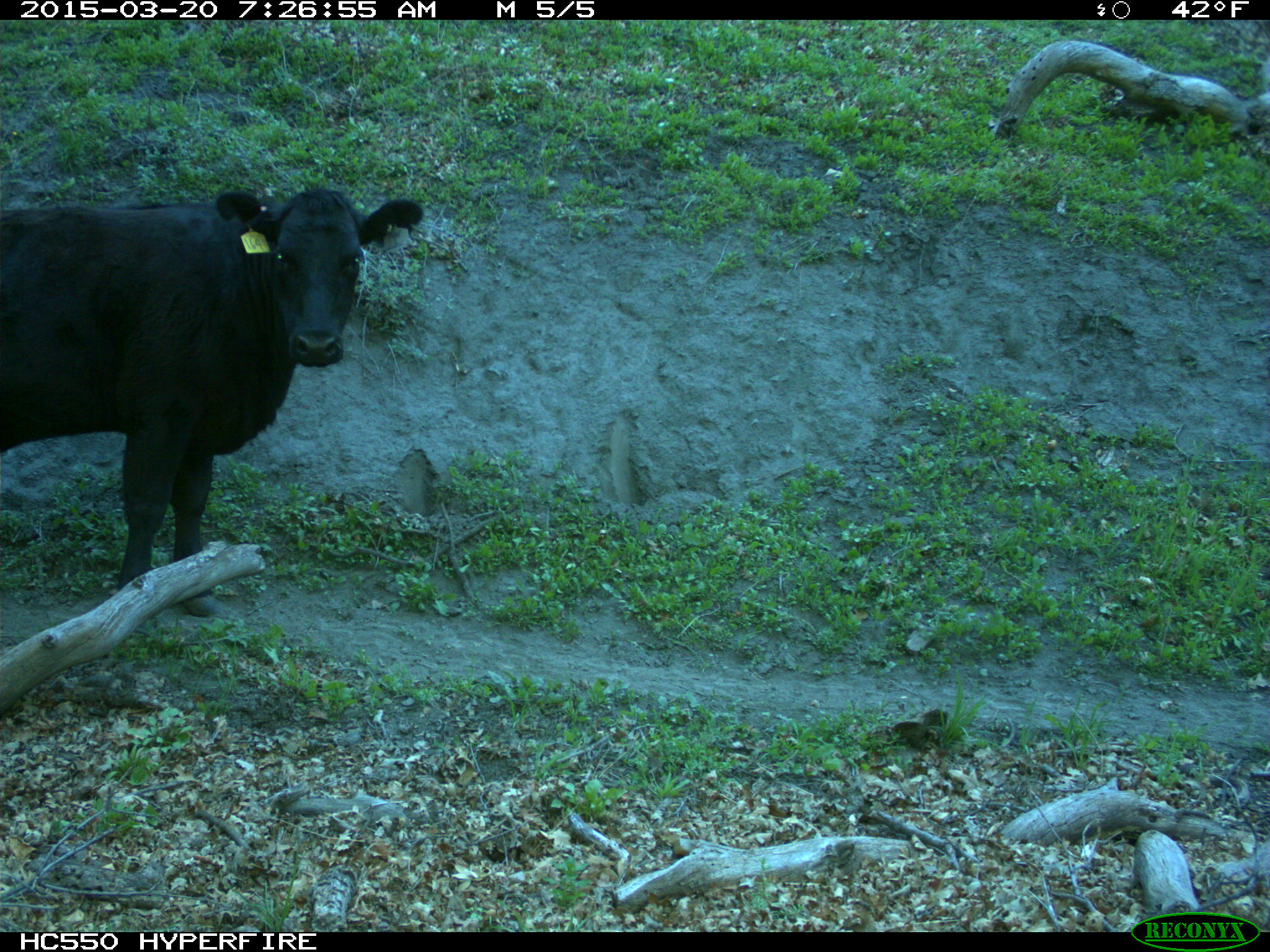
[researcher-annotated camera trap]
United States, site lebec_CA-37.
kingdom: Animalia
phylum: Chordata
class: Mammalia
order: Artiodactyla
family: Bovidae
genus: Bos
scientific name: Bos taurus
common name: domestic cow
Bos taurus (domestic cow).